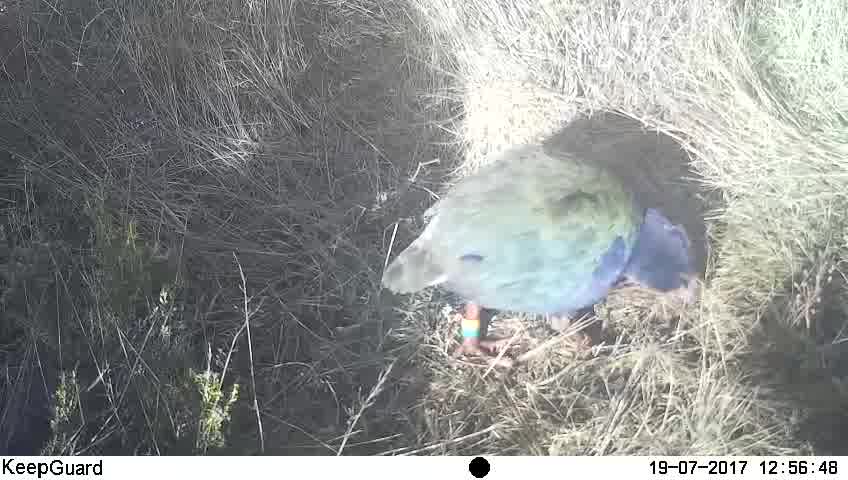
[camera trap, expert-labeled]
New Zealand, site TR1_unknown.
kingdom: Animalia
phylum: Chordata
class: Aves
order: Gruiformes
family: Rallidae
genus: Porphyrio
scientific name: Porphyrio mantelli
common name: takahe